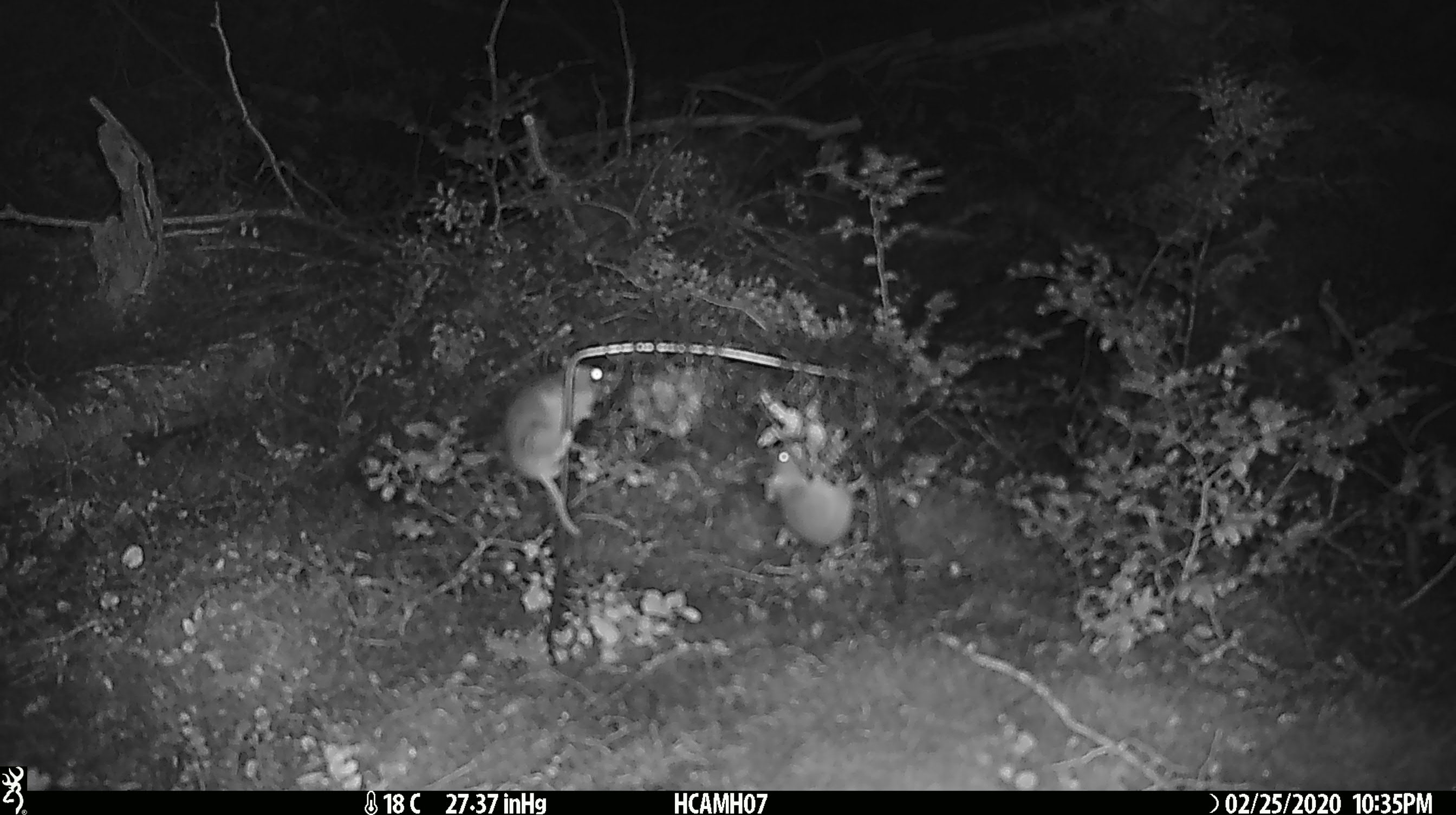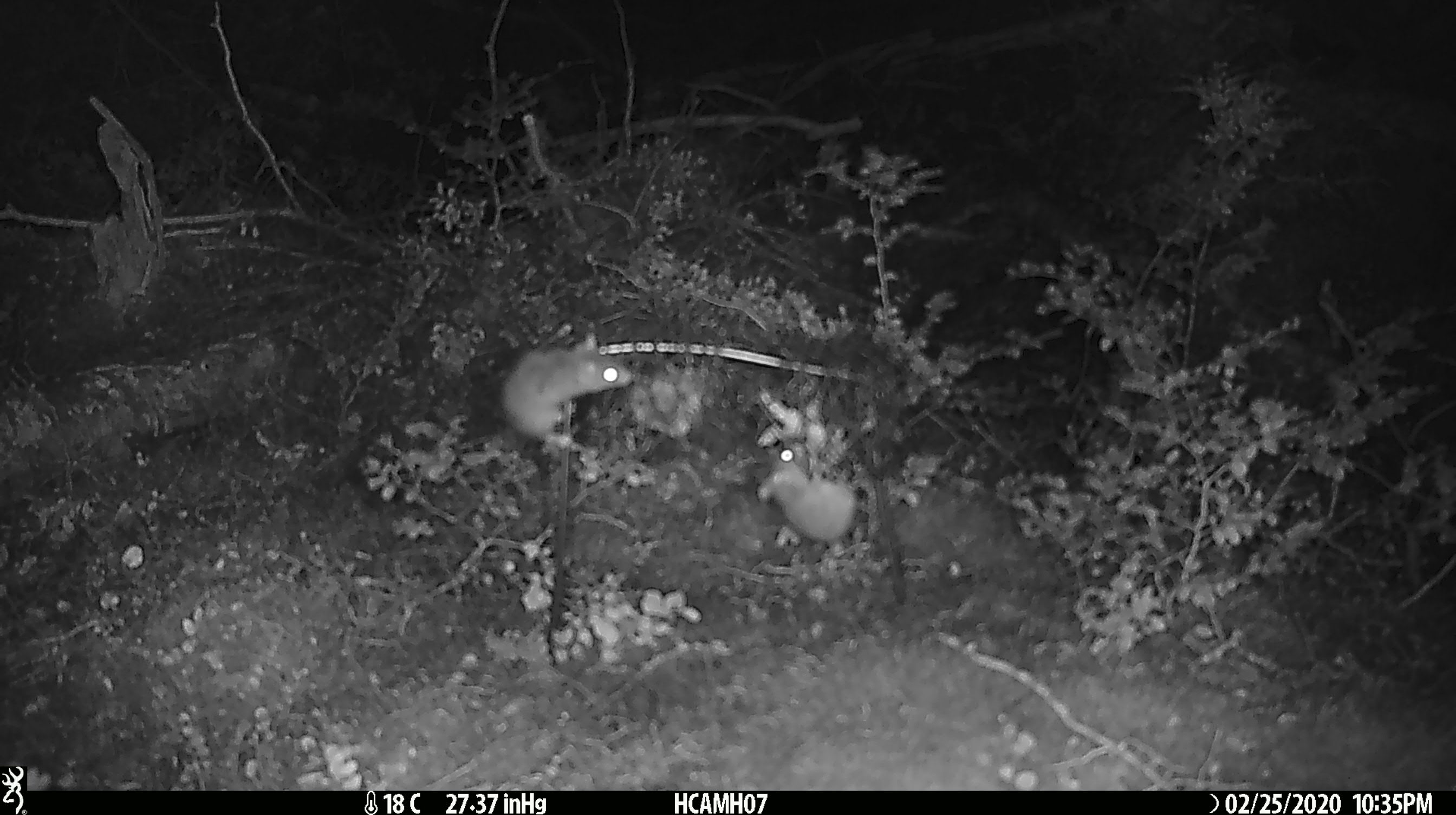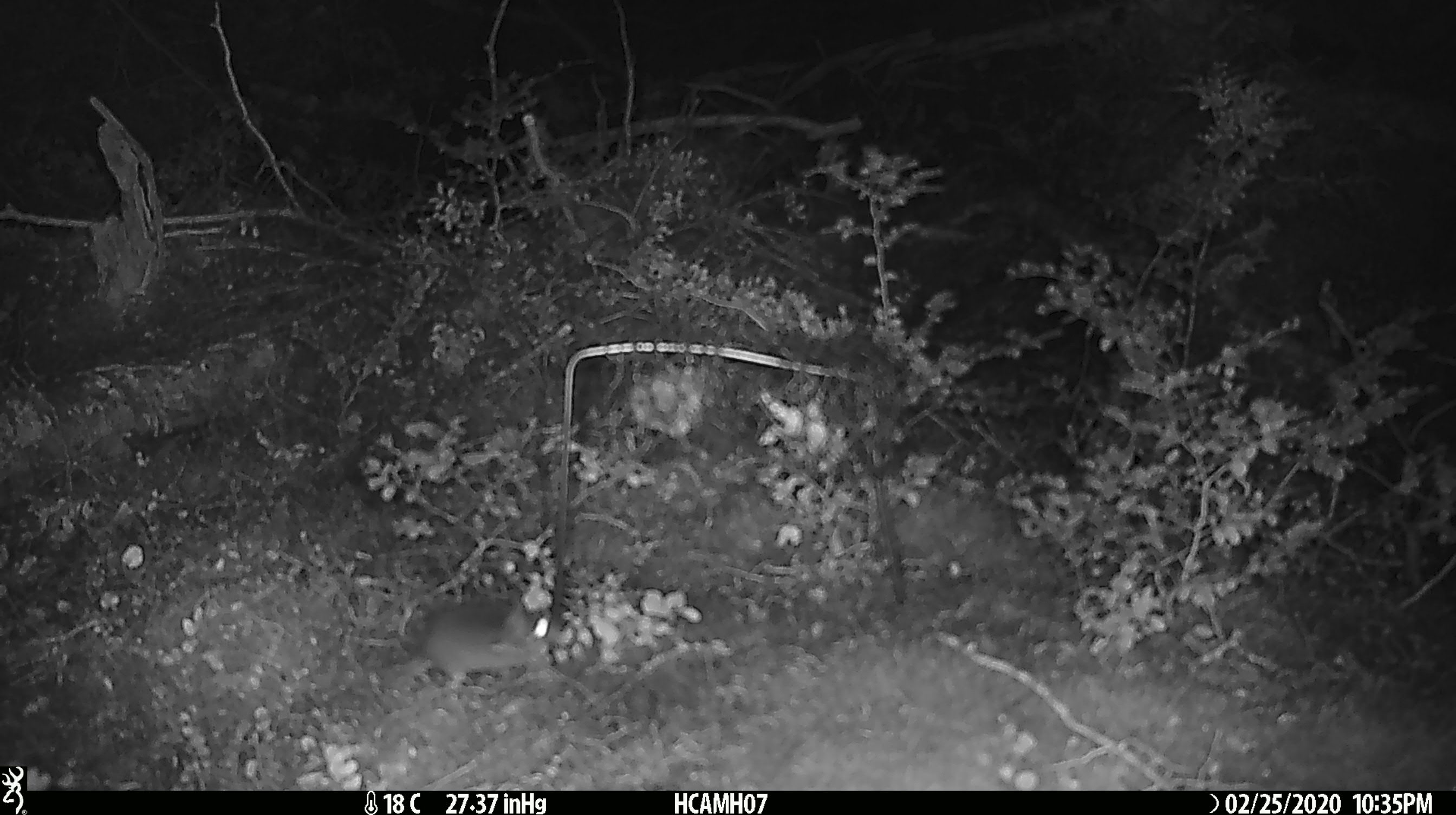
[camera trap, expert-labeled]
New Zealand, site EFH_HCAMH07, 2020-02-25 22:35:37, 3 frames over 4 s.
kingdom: Animalia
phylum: Chordata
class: Mammalia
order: Rodentia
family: Muridae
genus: Mus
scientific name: Mus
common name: mouse